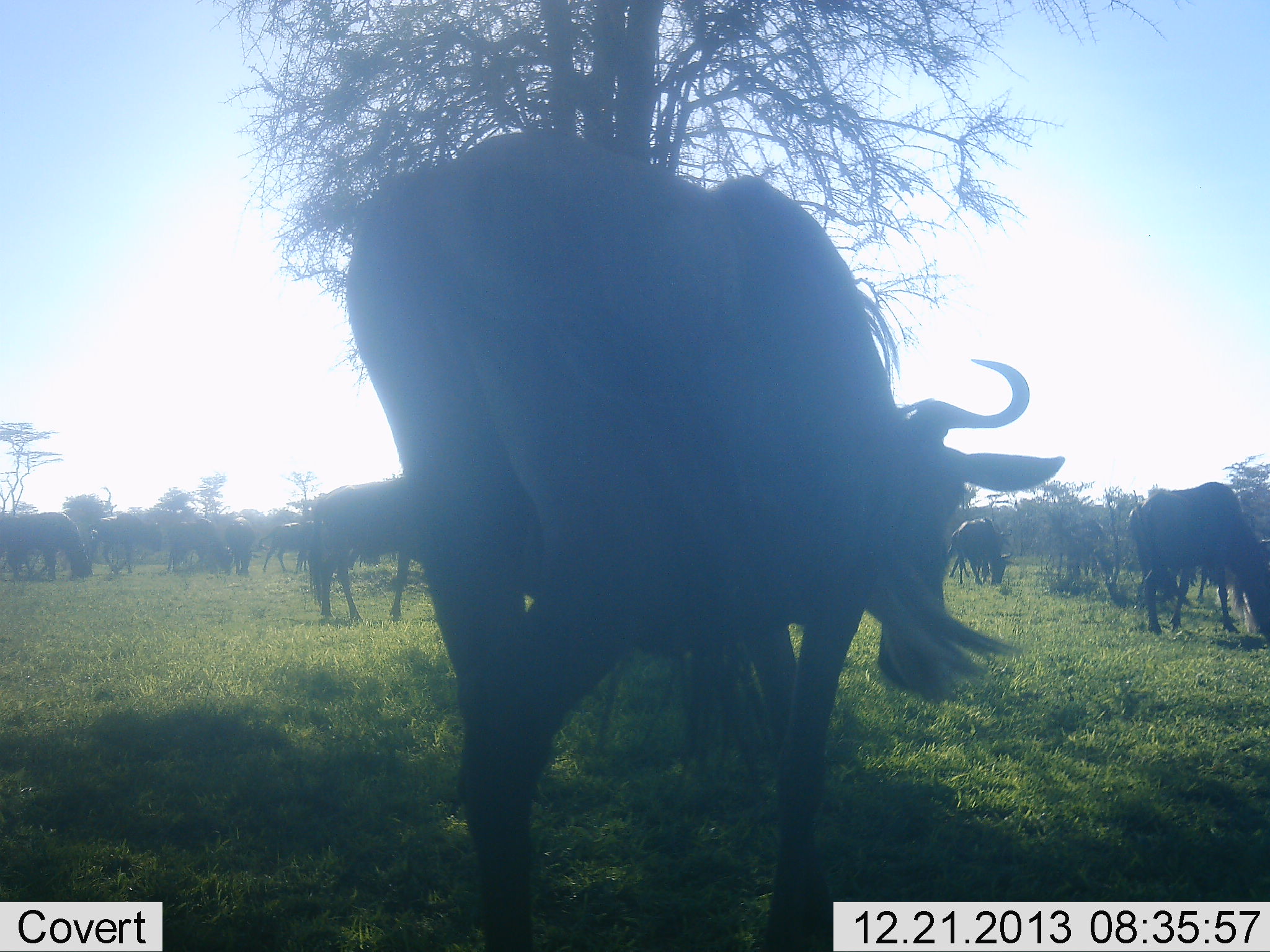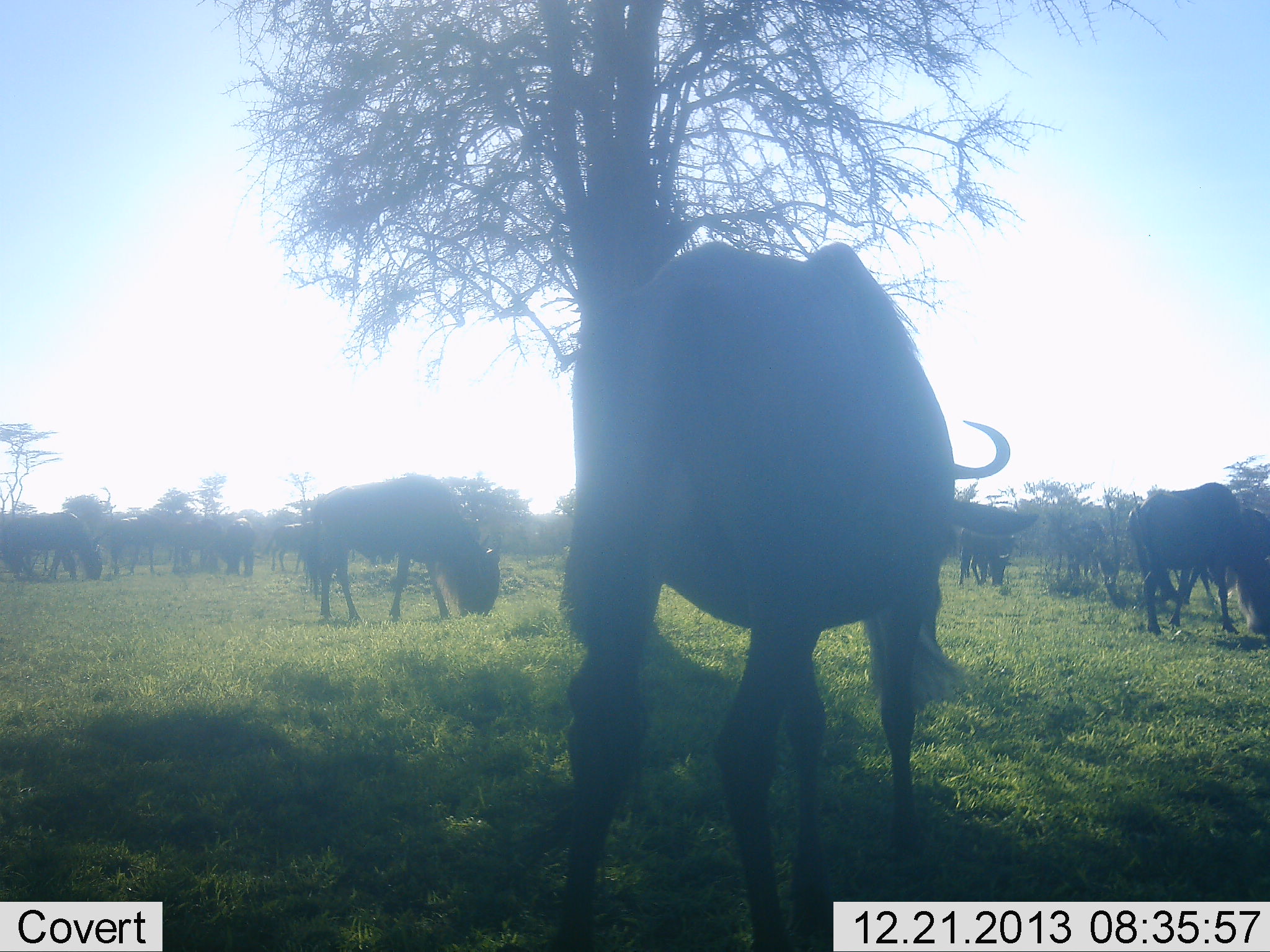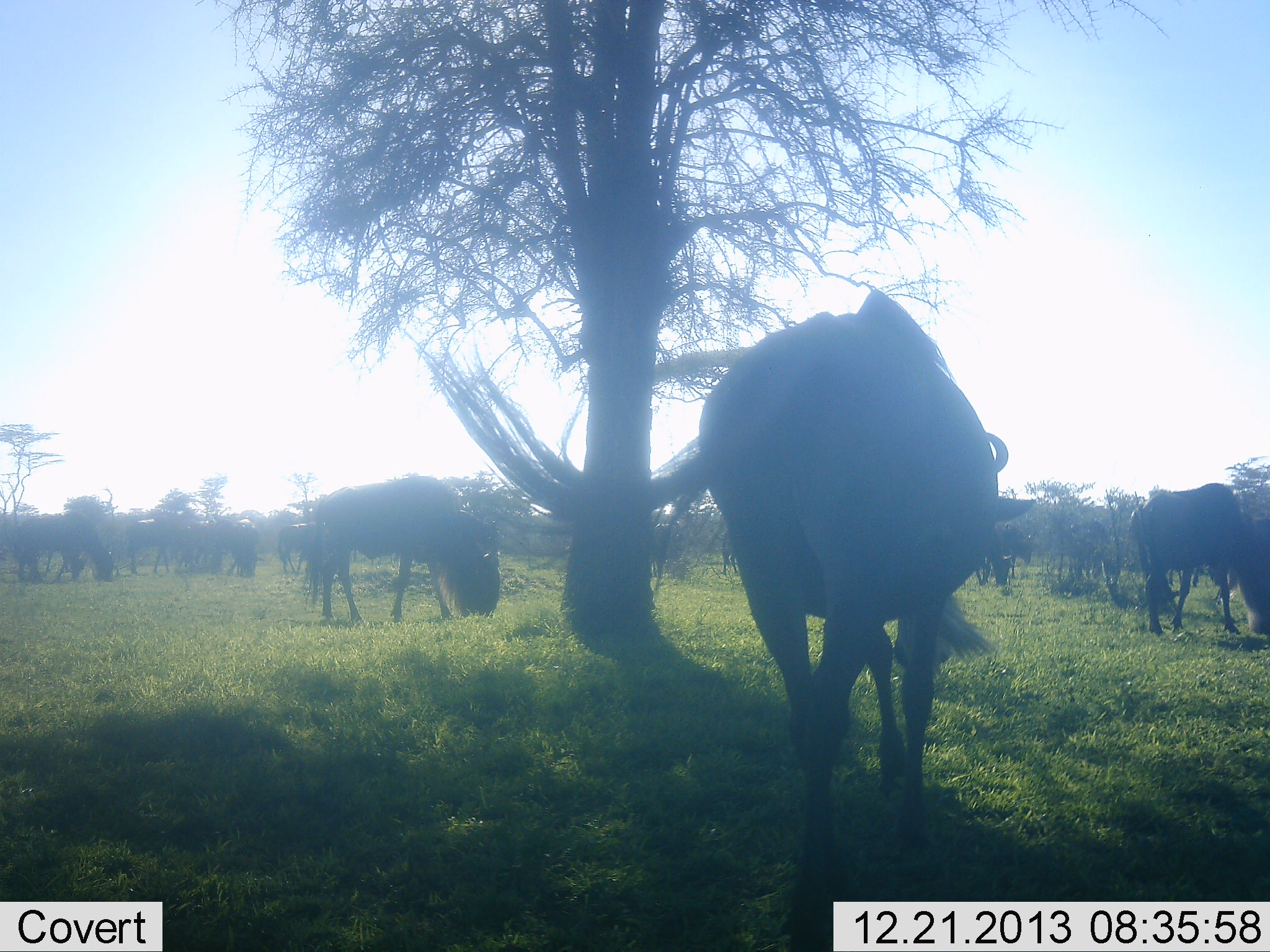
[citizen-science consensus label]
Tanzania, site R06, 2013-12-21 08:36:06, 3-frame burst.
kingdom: Animalia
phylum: Chordata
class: Mammalia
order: Artiodactyla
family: Bovidae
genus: Connochaetes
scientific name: Connochaetes taurinus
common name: blue wildebeest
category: wildebeest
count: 11-50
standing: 50%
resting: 0%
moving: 50%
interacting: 0%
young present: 0%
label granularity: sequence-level